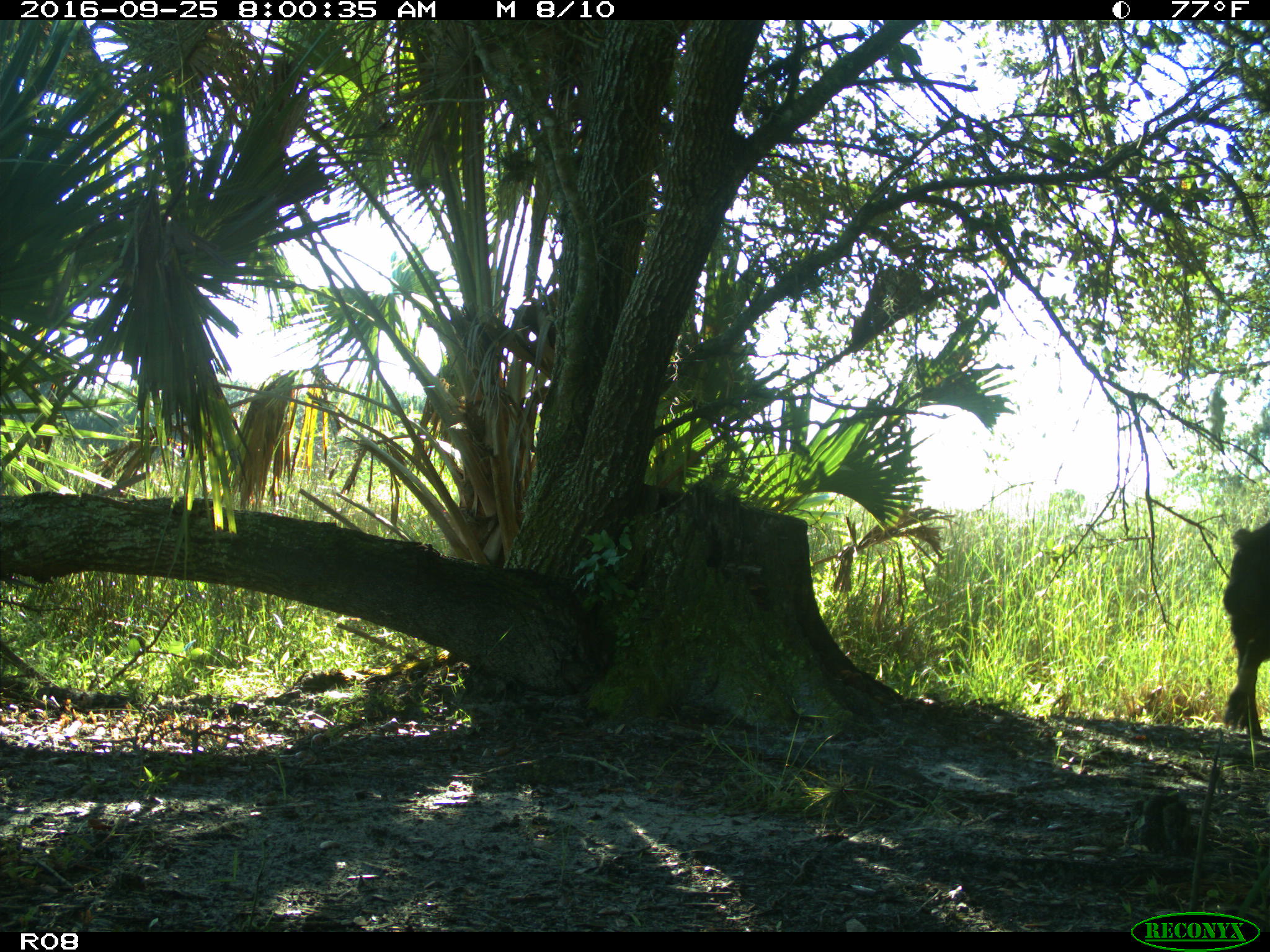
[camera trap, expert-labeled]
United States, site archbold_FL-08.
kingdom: Animalia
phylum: Chordata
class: Mammalia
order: Artiodactyla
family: Suidae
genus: Sus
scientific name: Sus scrofa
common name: wild boar